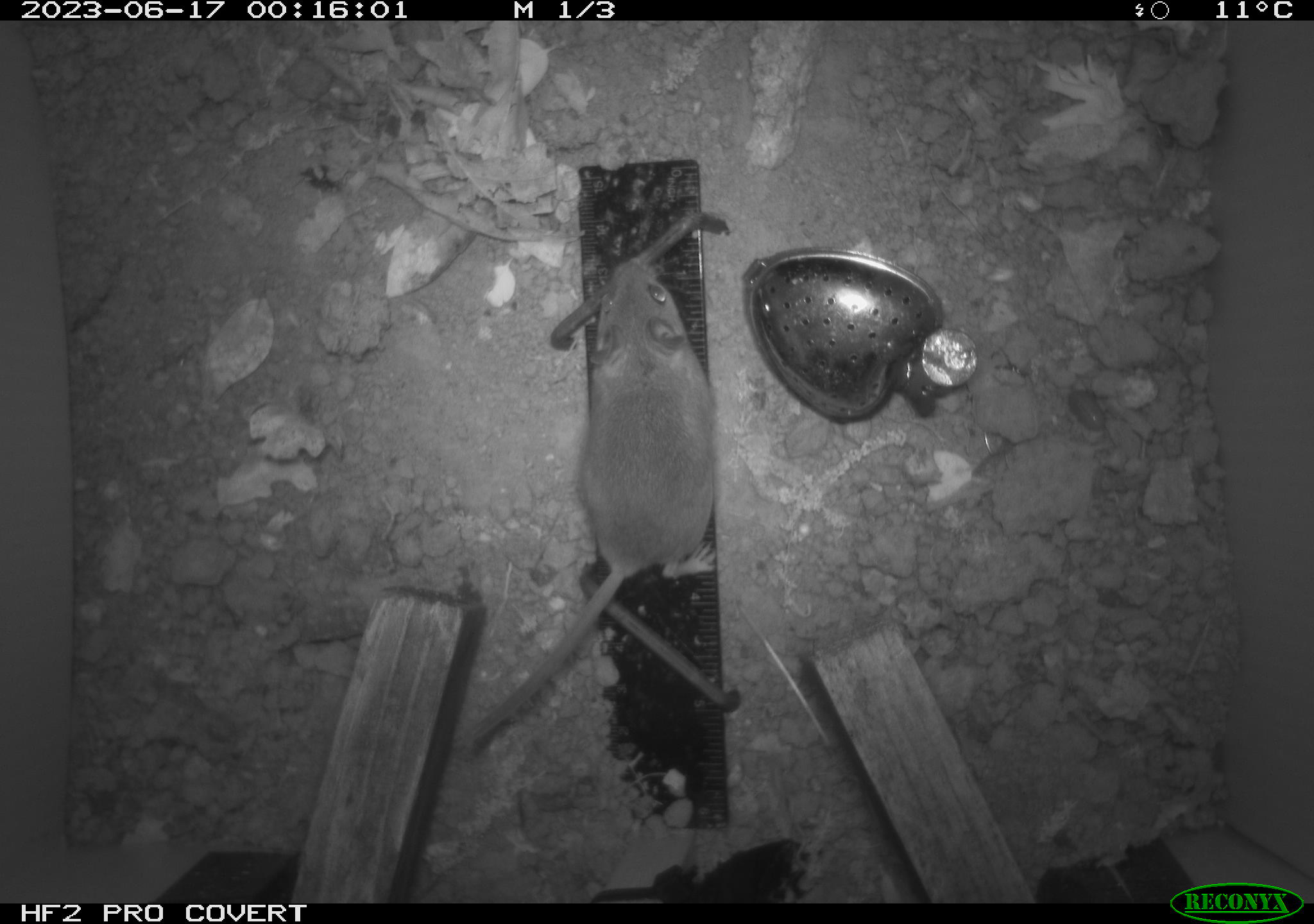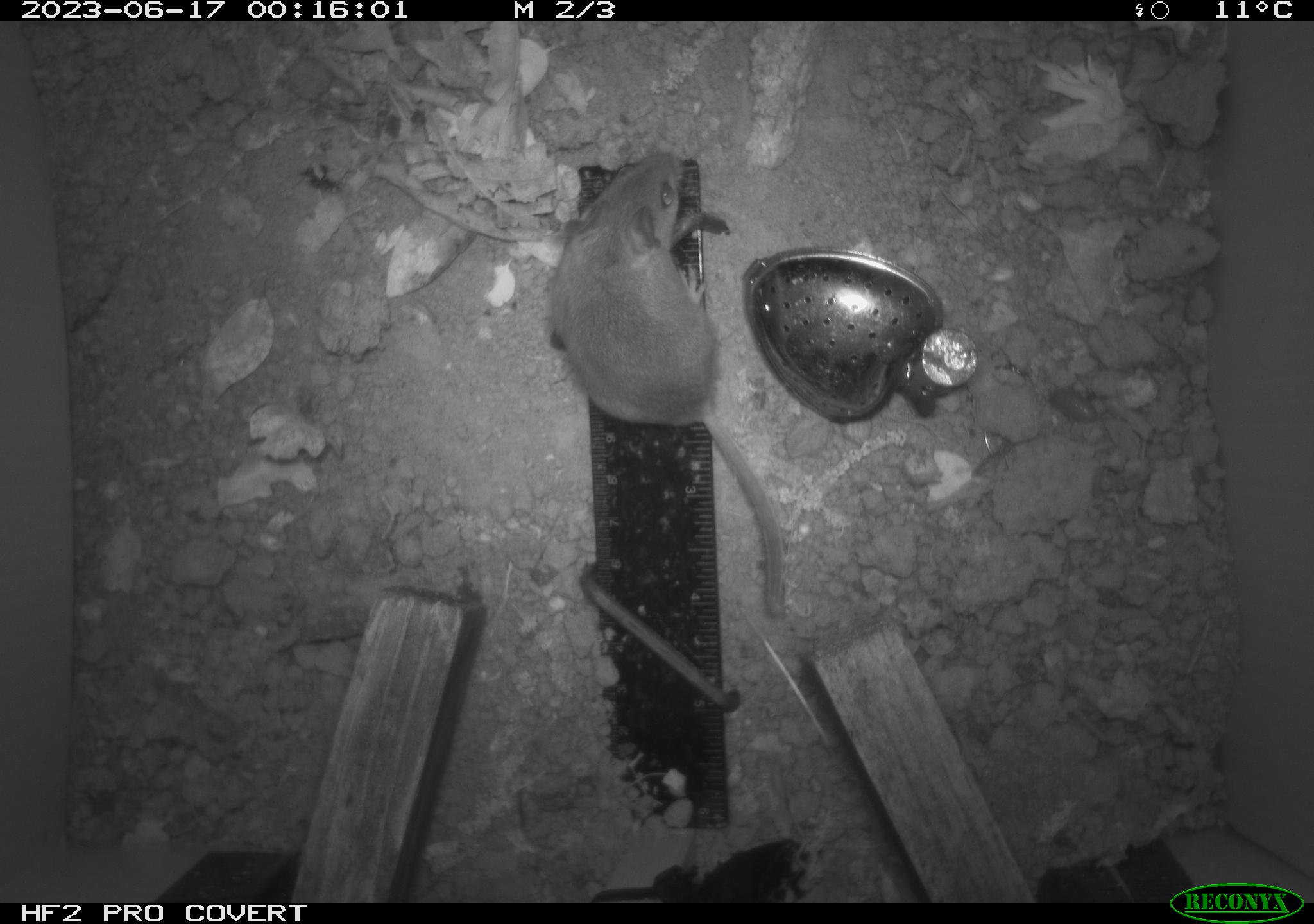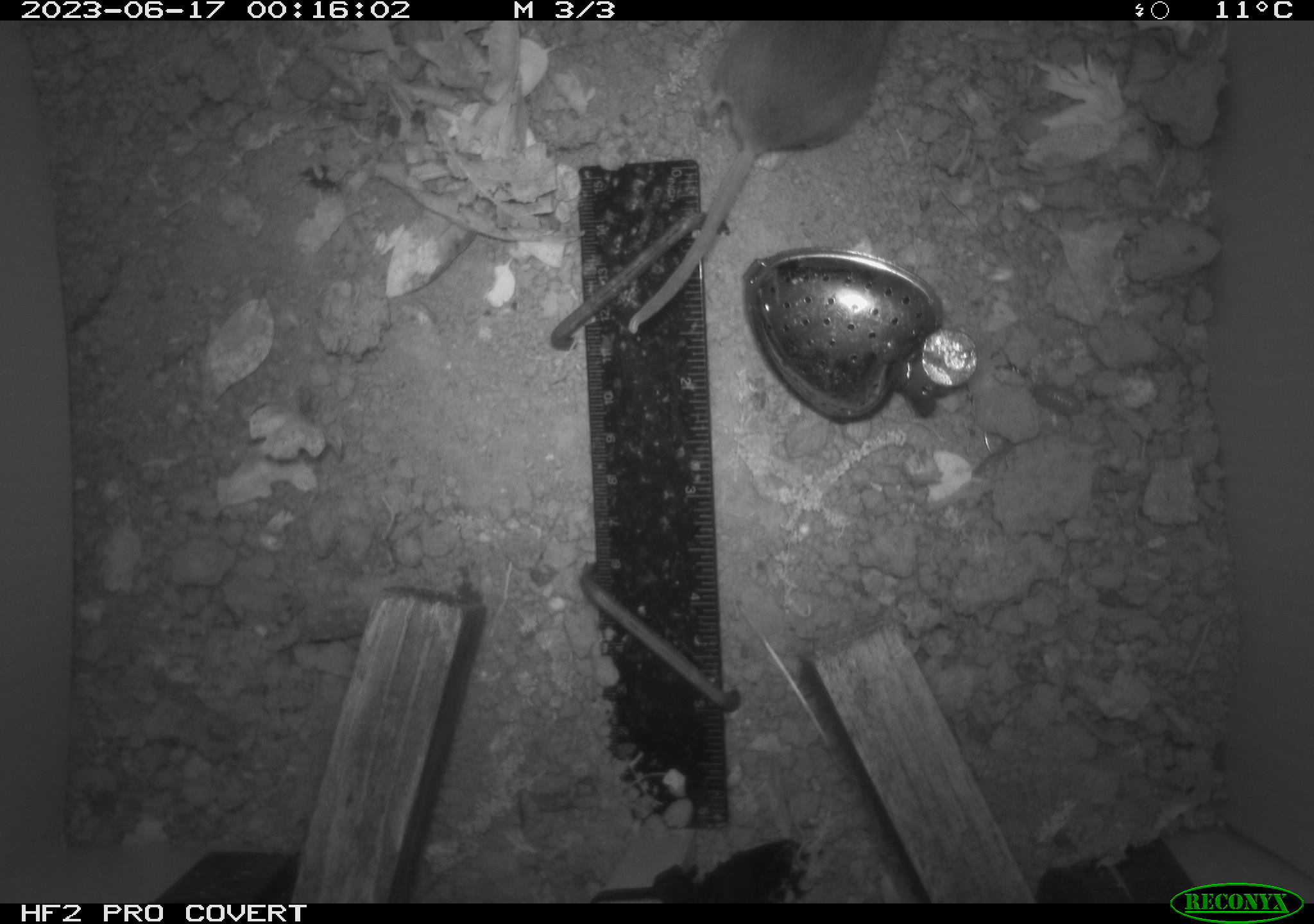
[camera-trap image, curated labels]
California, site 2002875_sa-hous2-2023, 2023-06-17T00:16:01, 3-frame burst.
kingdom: Animalia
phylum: Chordata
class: Mammalia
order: Rodentia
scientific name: Rodentia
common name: mouse species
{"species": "mouse species (Rodentia)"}